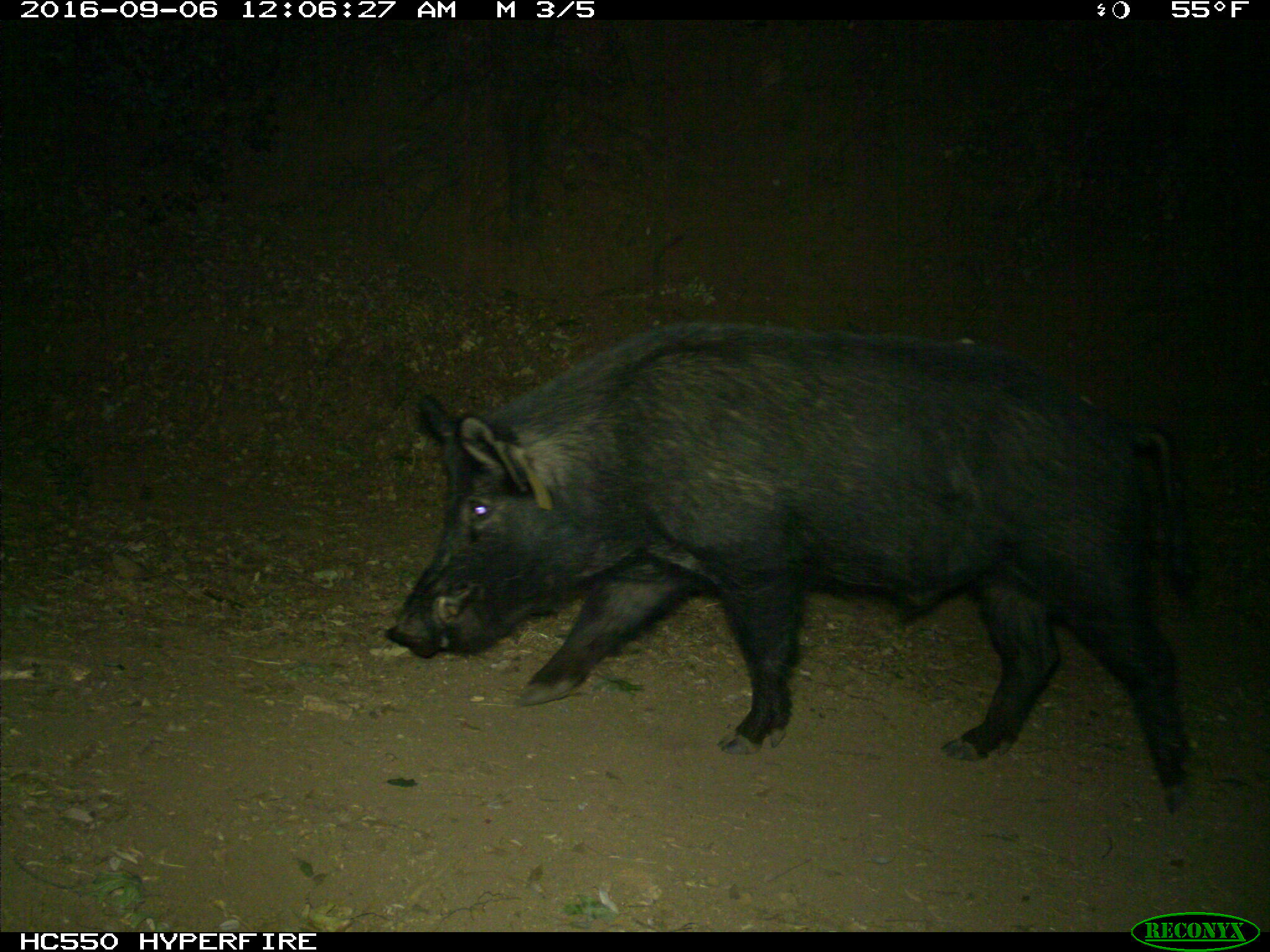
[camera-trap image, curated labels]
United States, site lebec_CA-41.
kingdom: Animalia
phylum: Chordata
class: Mammalia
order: Artiodactyla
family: Suidae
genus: Sus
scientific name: Sus scrofa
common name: wild boar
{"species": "Sus scrofa (wild boar)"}